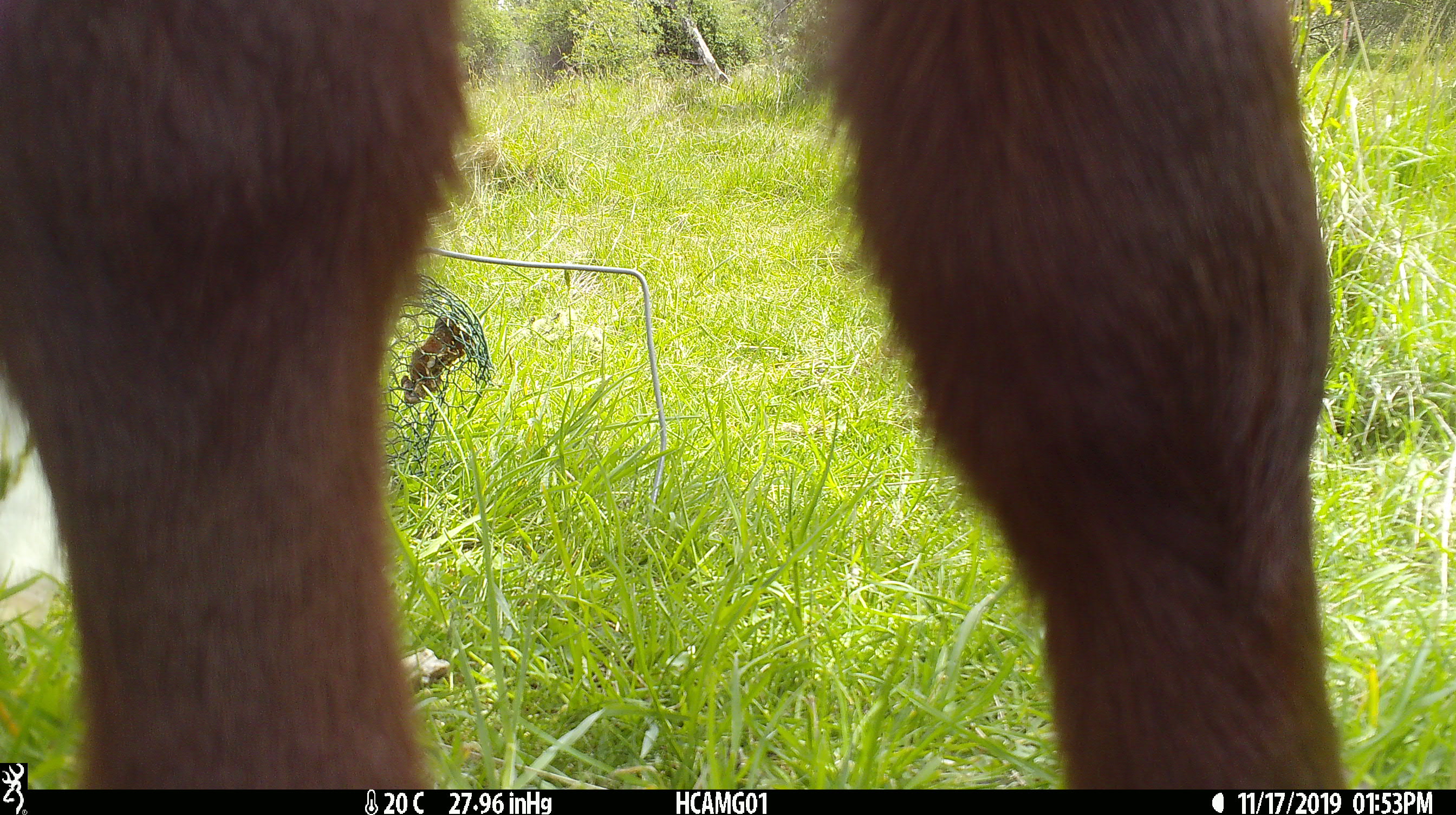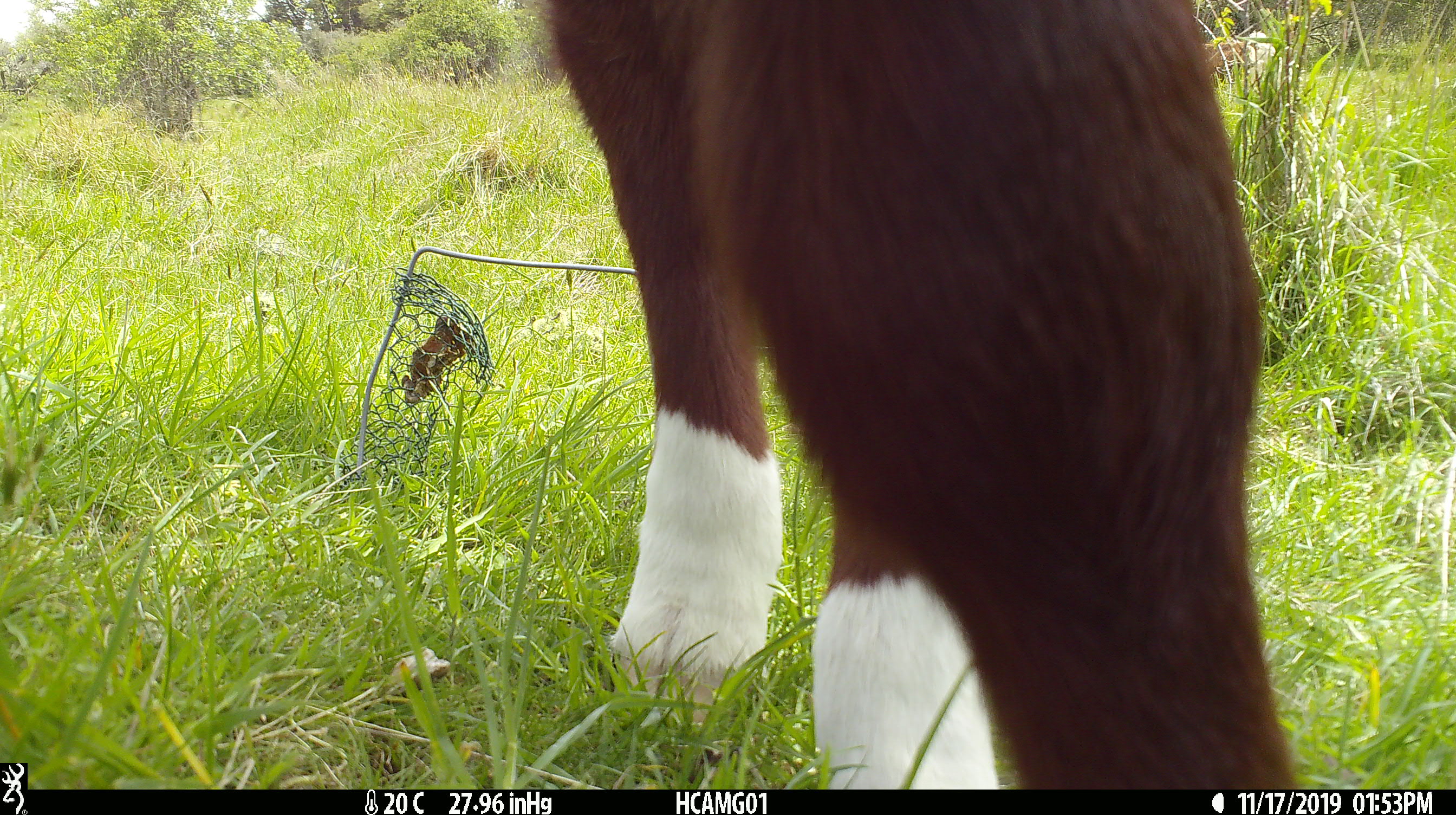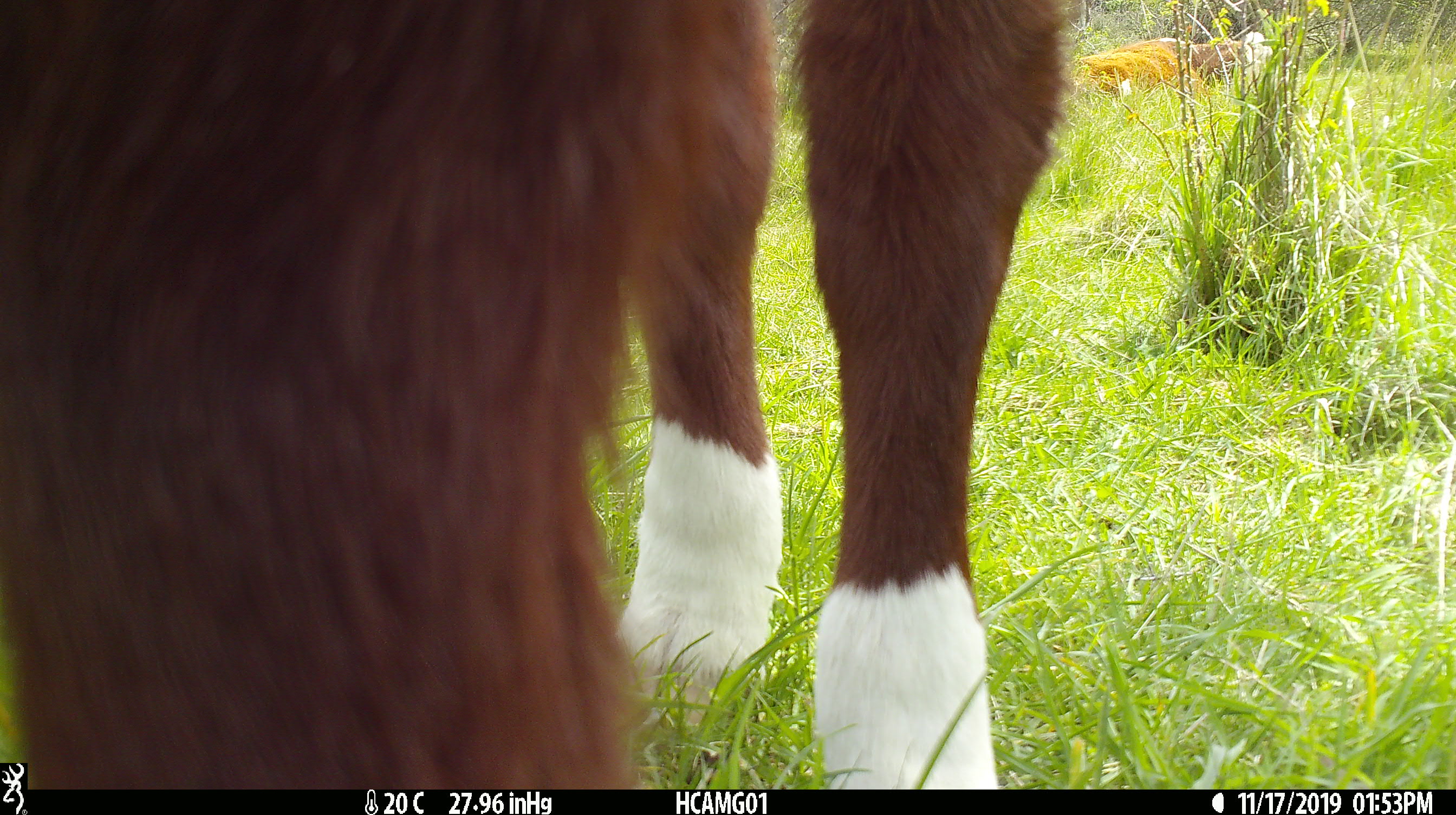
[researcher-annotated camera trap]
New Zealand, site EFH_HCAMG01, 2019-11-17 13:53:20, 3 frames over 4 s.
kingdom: Animalia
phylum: Chordata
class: Mammalia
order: Artiodactyla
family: Bovidae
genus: Bos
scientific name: Bos taurus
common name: domestic cow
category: cow